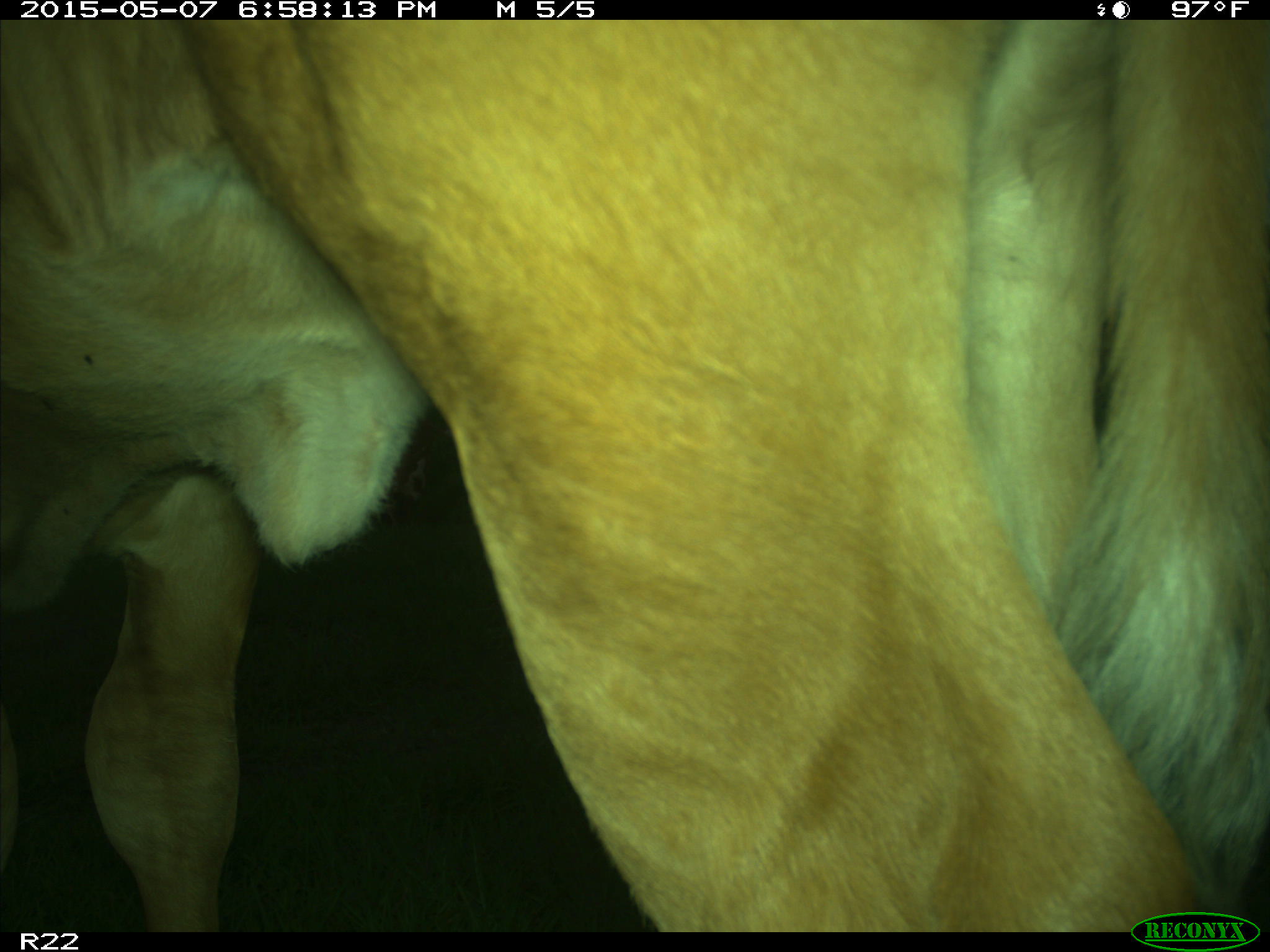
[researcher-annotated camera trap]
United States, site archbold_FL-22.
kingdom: Animalia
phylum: Chordata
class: Mammalia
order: Artiodactyla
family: Bovidae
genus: Bos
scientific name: Bos taurus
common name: domestic cow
Bos taurus (domestic cow).